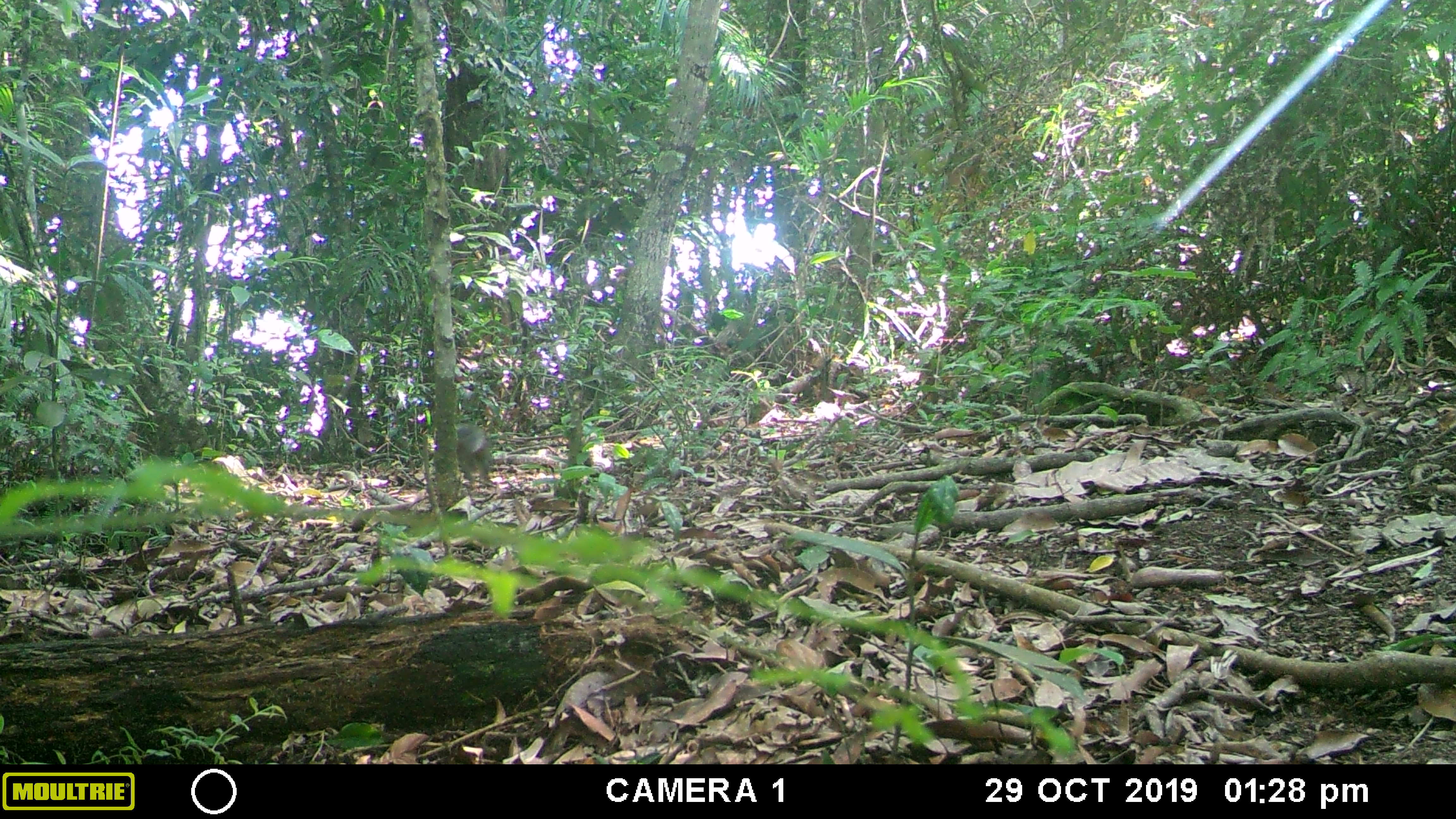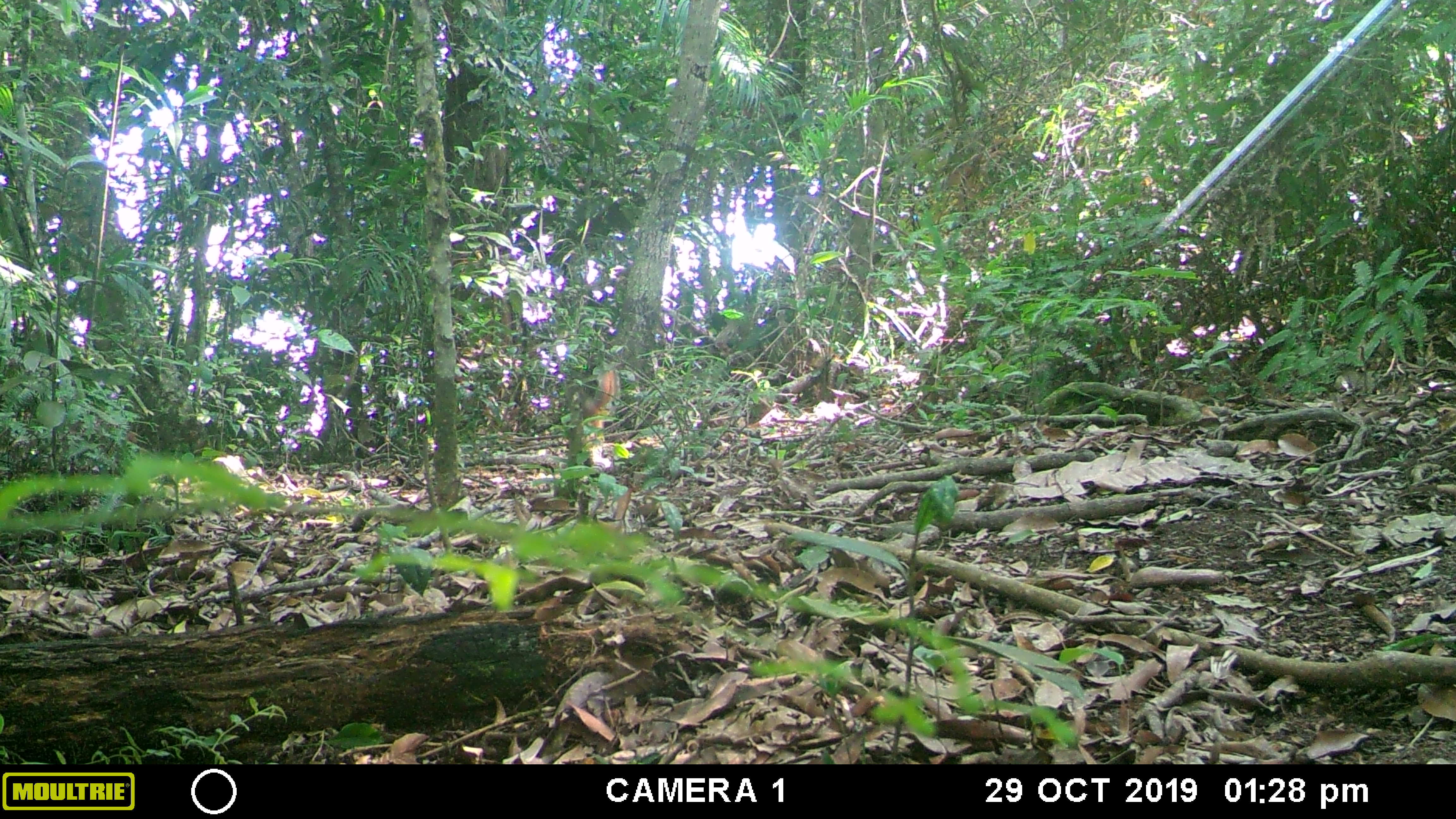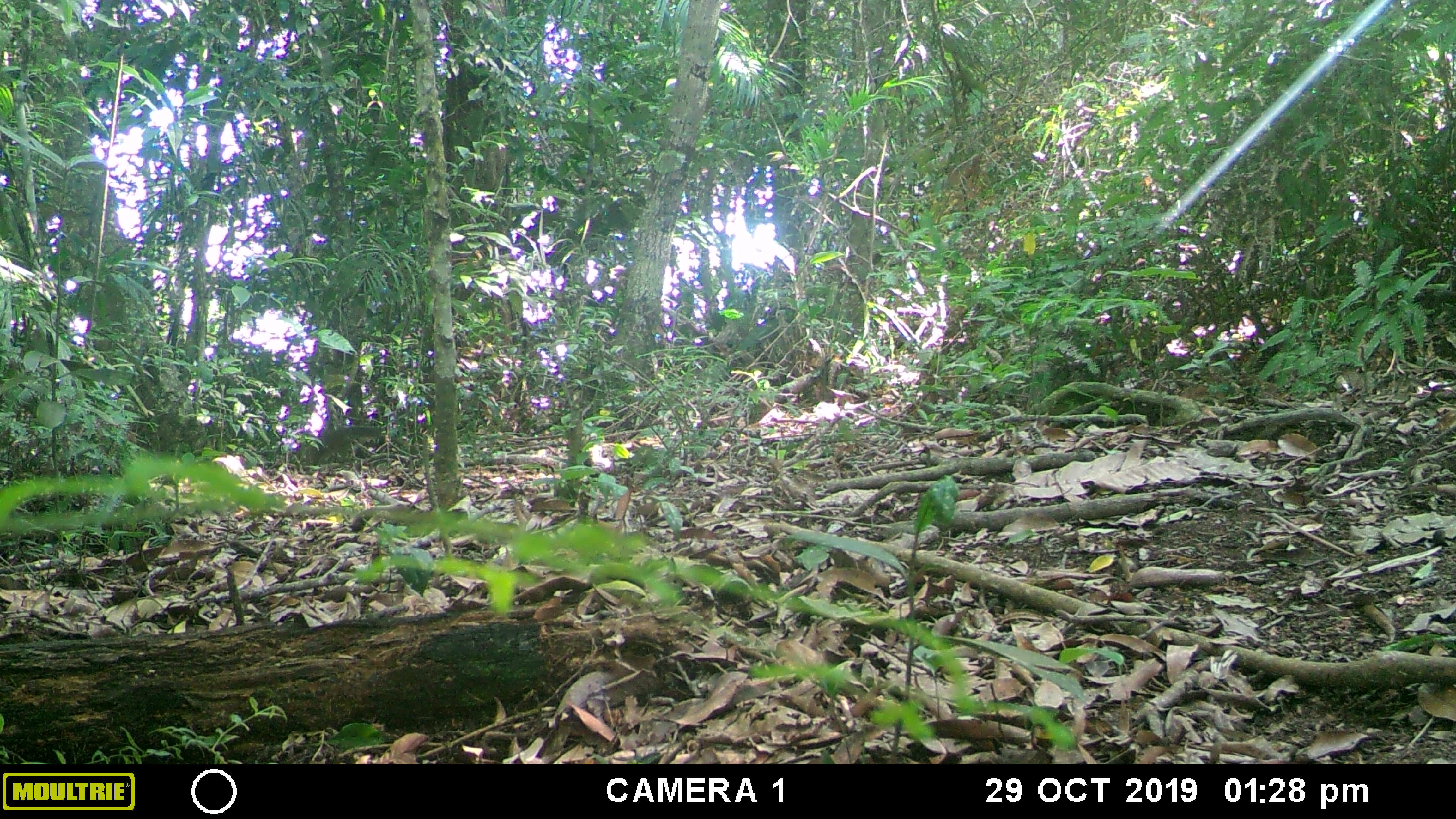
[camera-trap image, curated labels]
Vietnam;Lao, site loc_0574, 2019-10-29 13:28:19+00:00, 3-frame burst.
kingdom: Animalia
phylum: Chordata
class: Mammalia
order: Rodentia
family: Sciuridae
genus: Dremomys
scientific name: Dremomys rufigenis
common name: red-cheeked squirrel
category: red cheeked squirrel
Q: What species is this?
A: Red cheeked squirrel (red-cheeked squirrel) (Dremomys rufigenis).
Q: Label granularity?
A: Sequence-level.